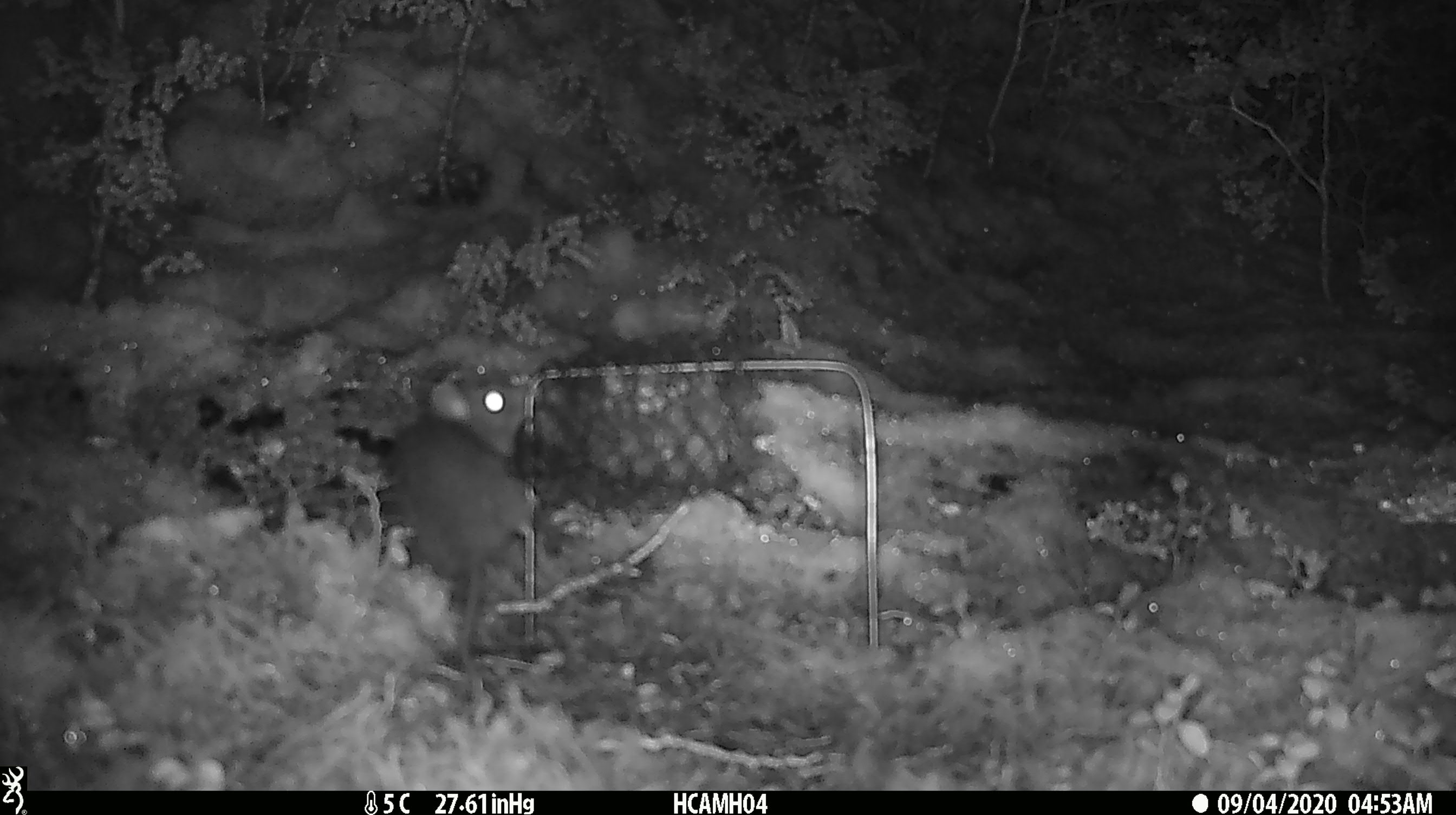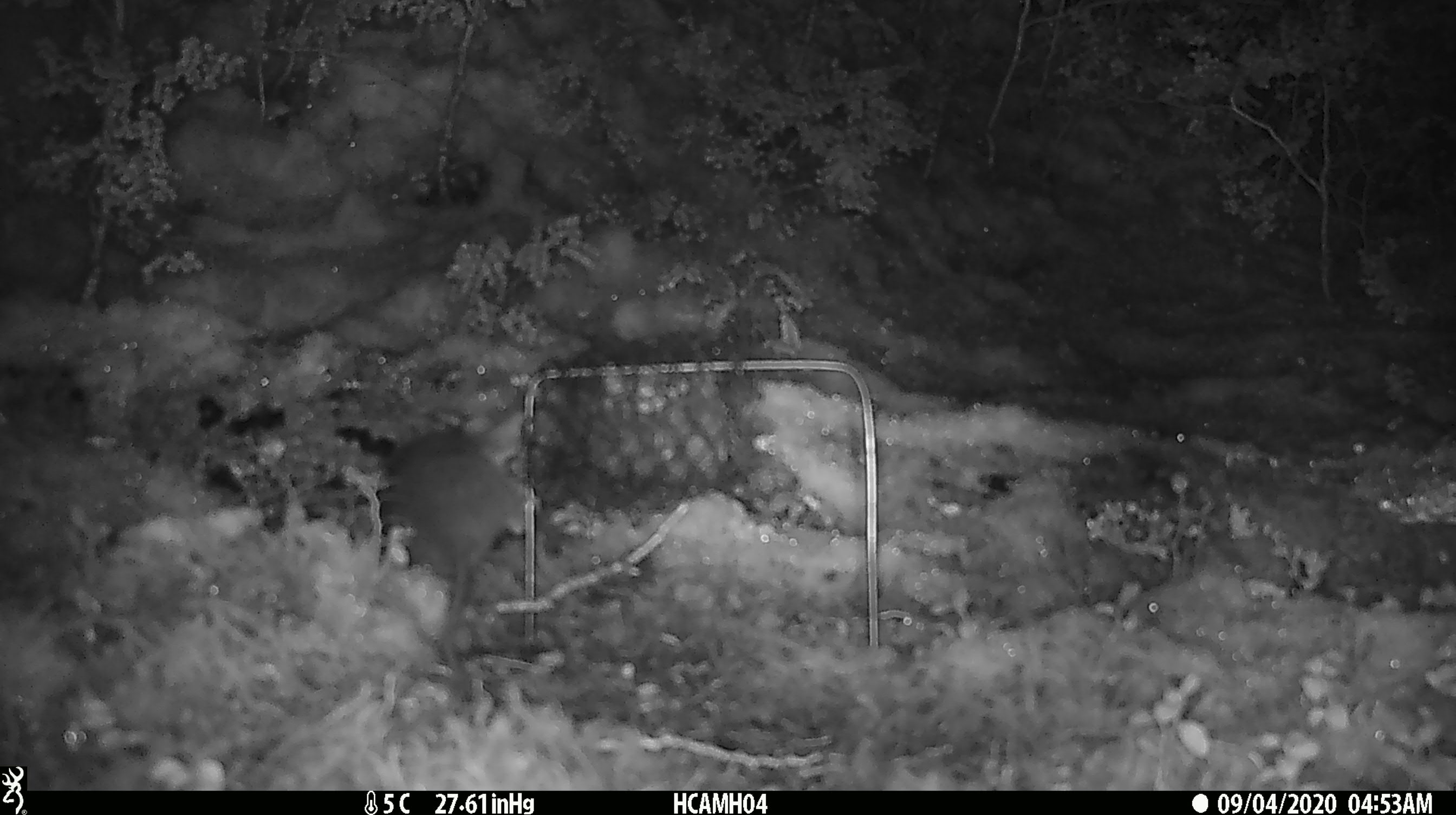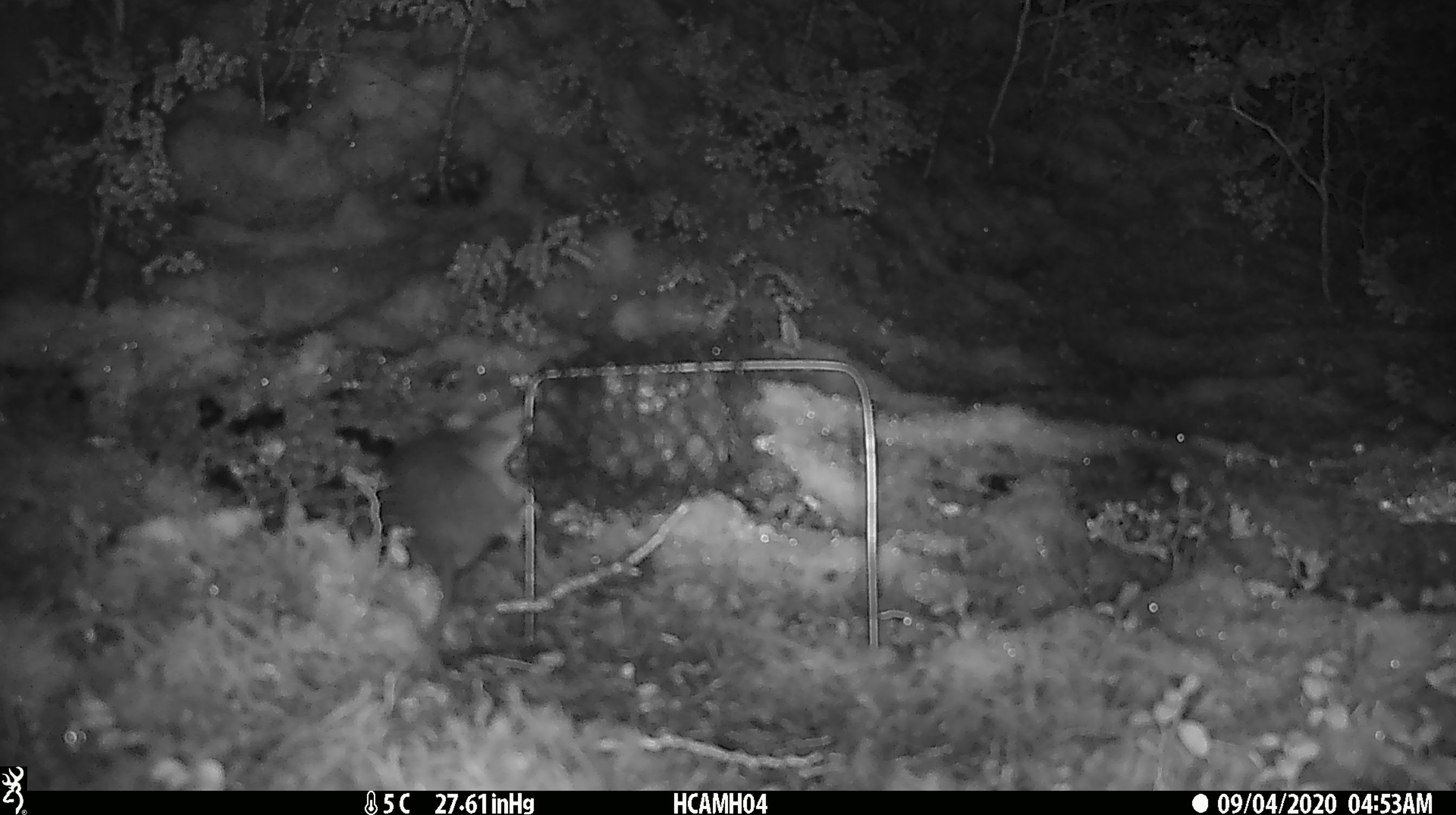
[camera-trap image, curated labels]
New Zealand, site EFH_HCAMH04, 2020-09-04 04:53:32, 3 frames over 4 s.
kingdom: Animalia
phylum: Chordata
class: Mammalia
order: Rodentia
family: Muridae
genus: Rattus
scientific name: Rattus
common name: rat